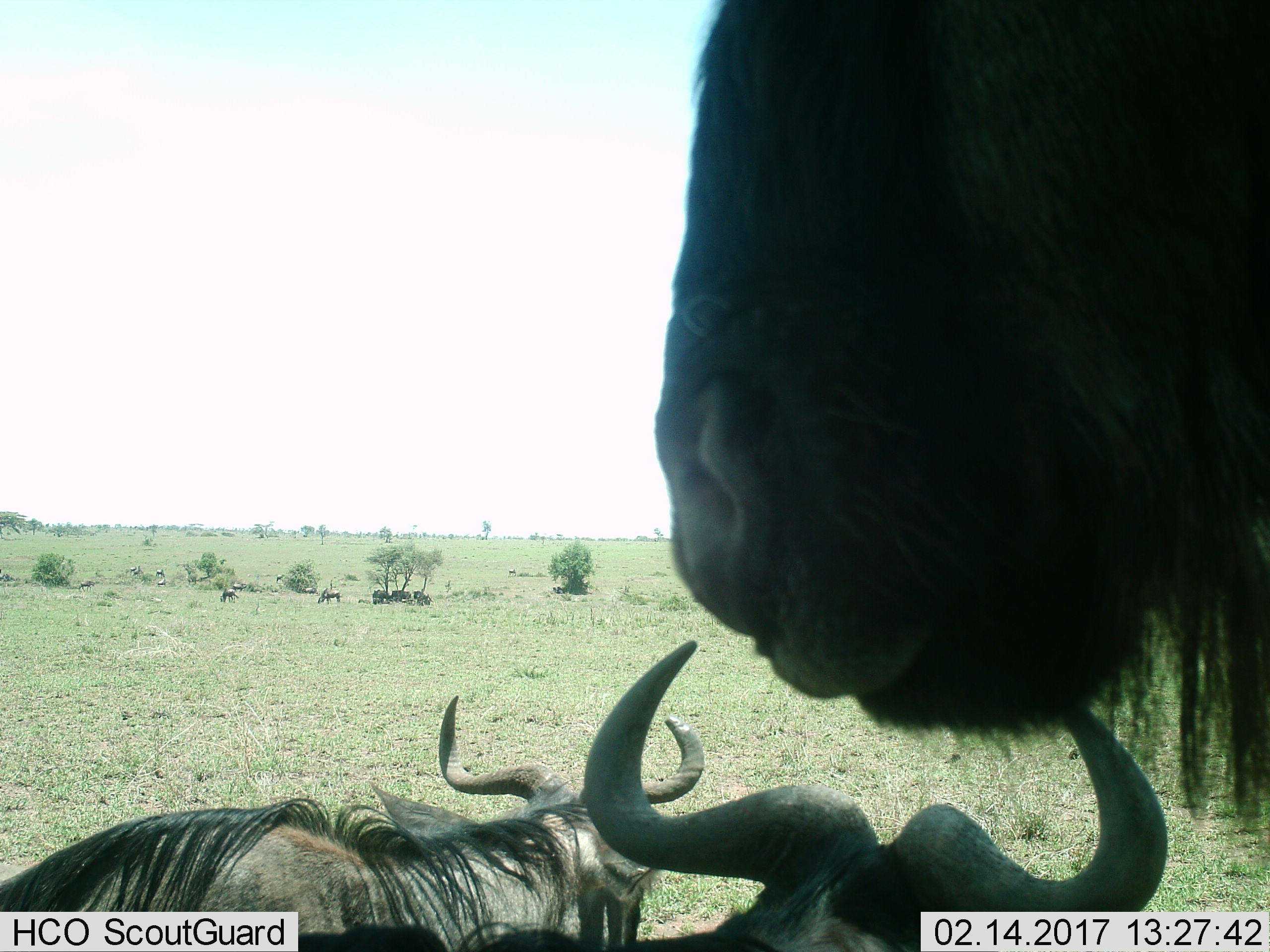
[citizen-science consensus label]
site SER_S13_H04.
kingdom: Animalia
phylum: Chordata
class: Mammalia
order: Artiodactyla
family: Bovidae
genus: Connochaetes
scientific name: Connochaetes taurinus taurinus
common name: blue wildebeest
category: wildebeestblue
Wildebeestblue (blue wildebeest) (Connochaetes taurinus taurinus), count 6. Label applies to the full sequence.